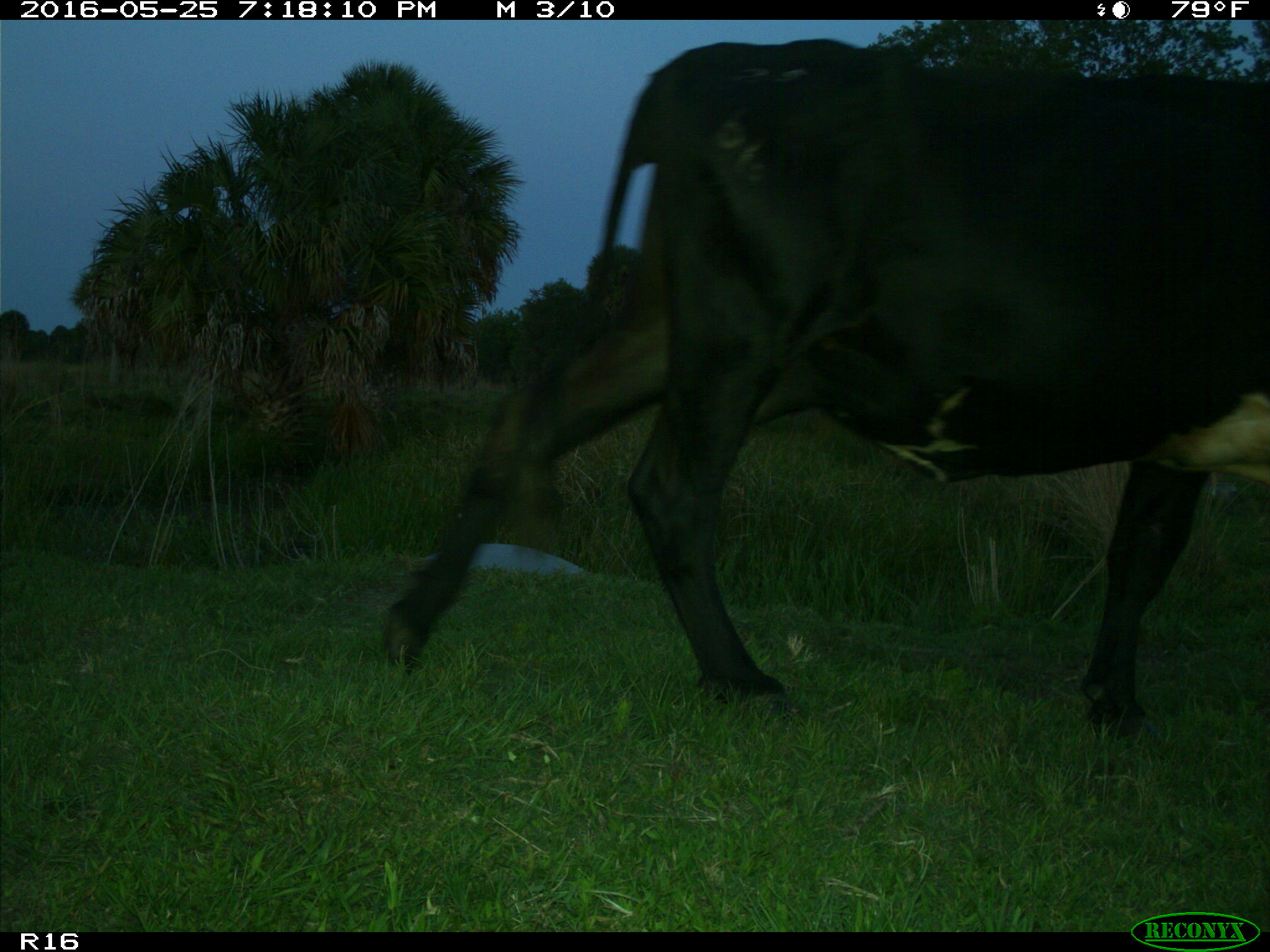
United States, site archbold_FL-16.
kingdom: Animalia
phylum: Chordata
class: Mammalia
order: Artiodactyla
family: Bovidae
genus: Bos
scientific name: Bos taurus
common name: domestic cow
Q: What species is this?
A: Bos taurus (domestic cow).